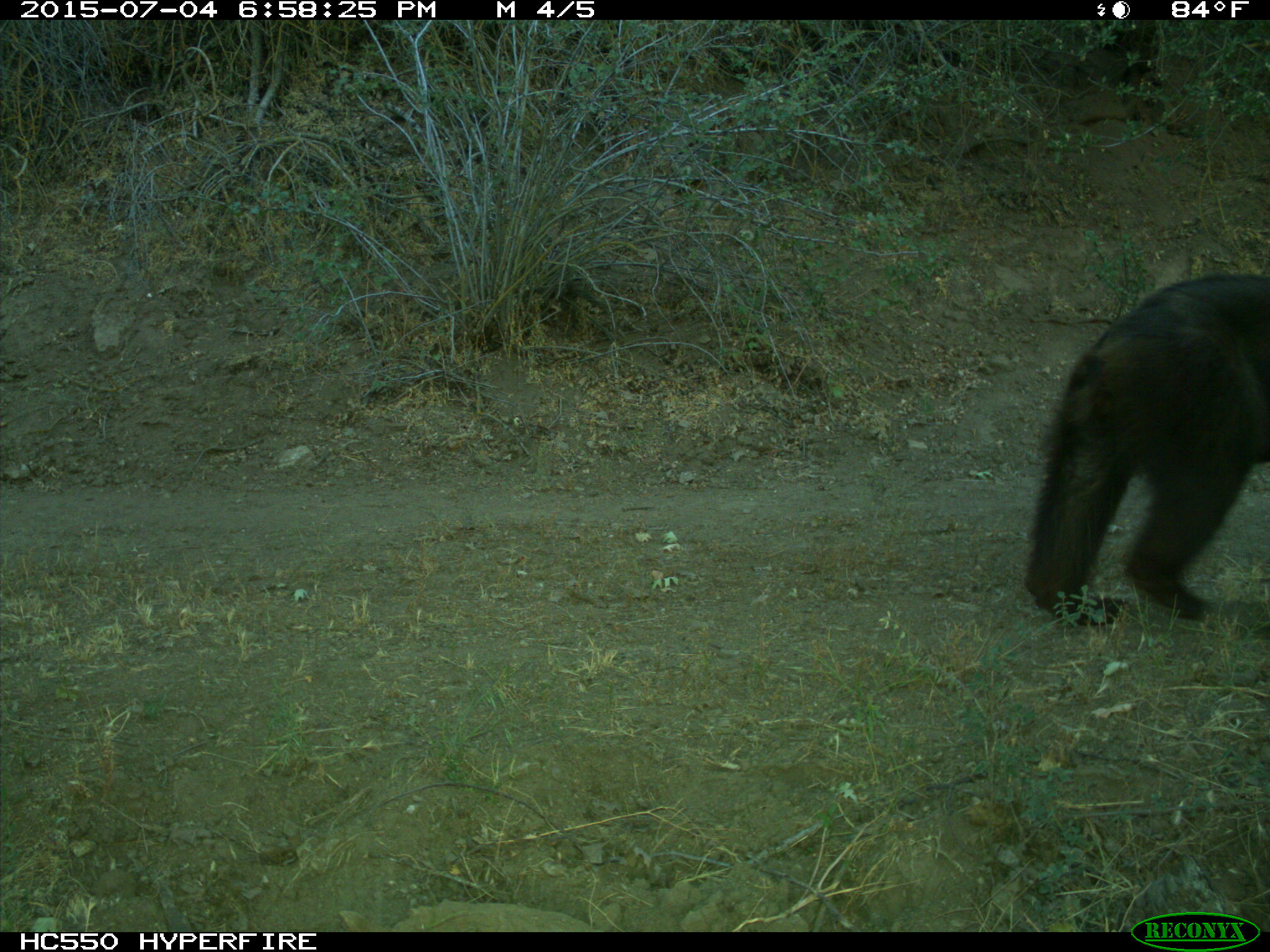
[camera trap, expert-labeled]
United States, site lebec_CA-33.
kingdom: Animalia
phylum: Chordata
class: Mammalia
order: Carnivora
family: Ursidae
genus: Ursus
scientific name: Ursus americanus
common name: american black bear